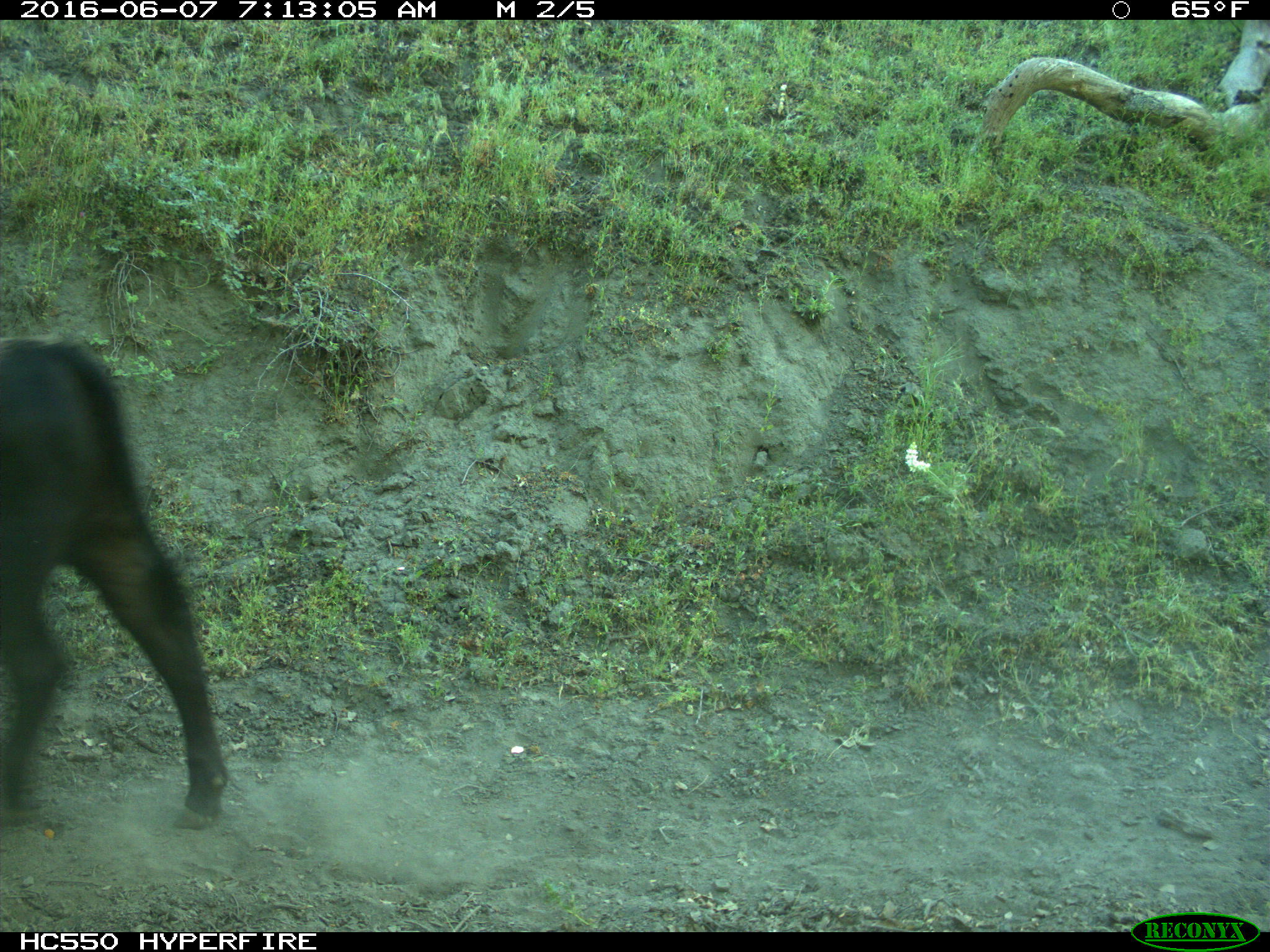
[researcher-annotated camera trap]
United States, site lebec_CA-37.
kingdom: Animalia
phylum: Chordata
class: Mammalia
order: Artiodactyla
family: Bovidae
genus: Bos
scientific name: Bos taurus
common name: domestic cow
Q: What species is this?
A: Bos taurus (domestic cow).